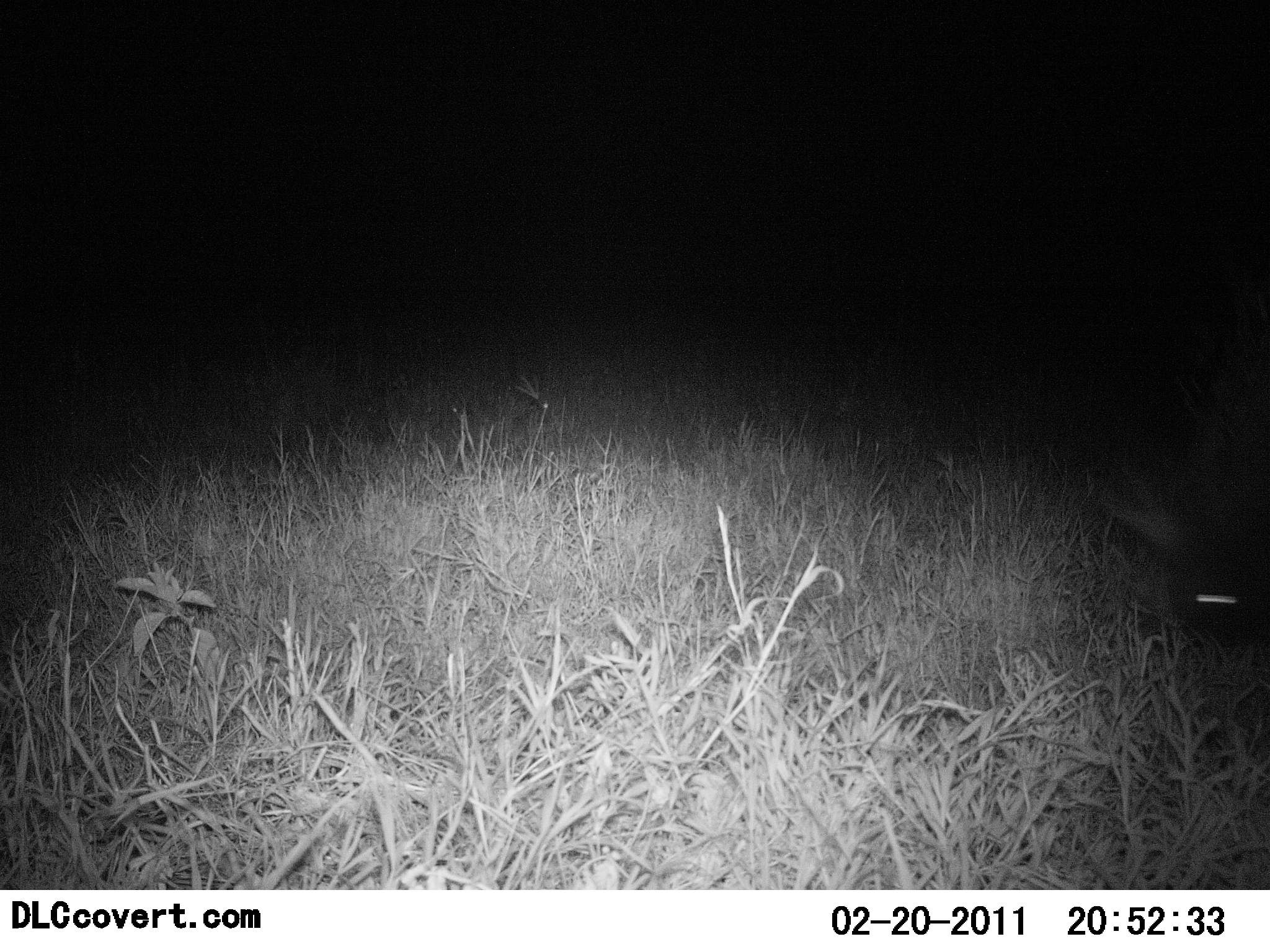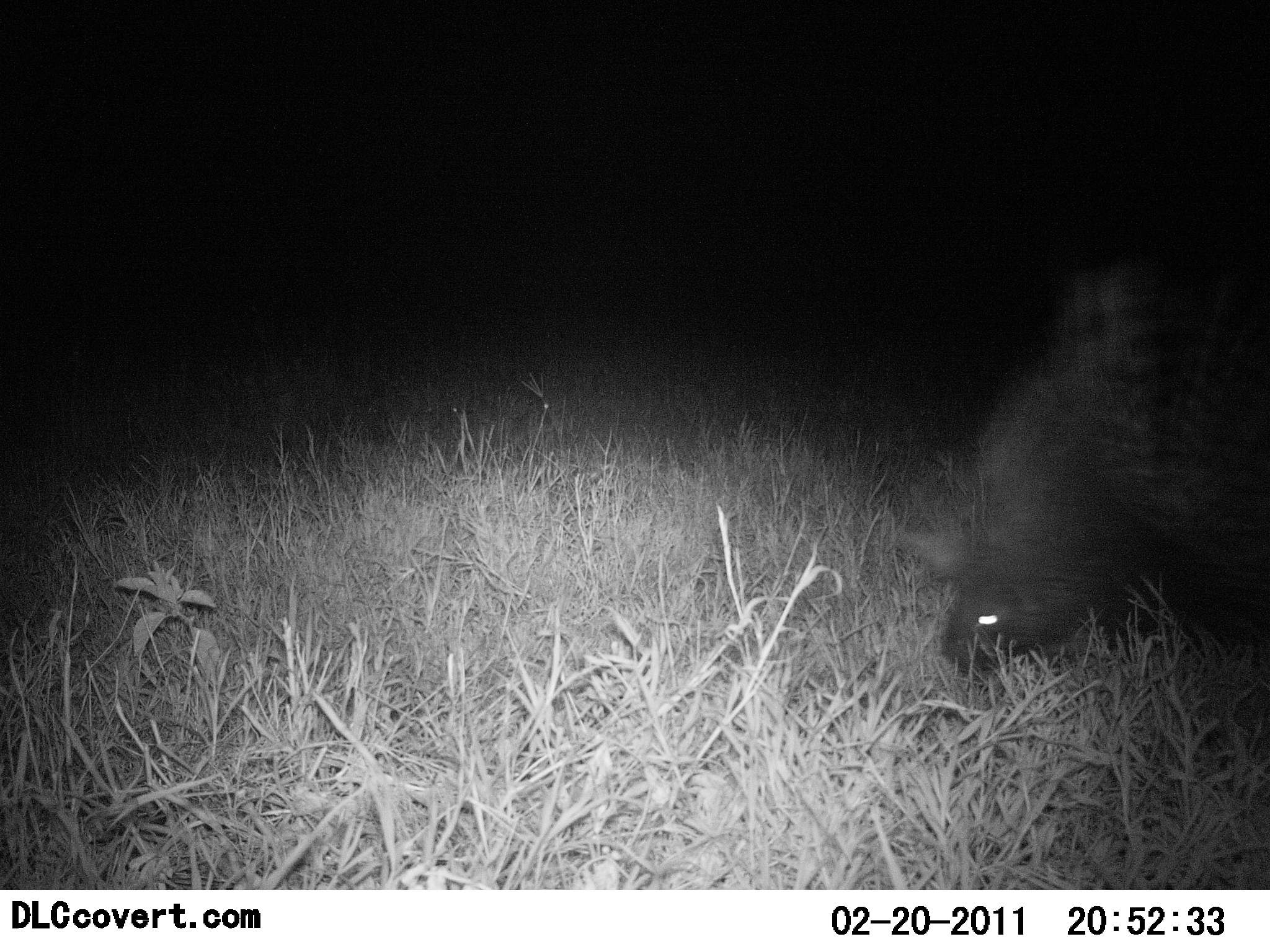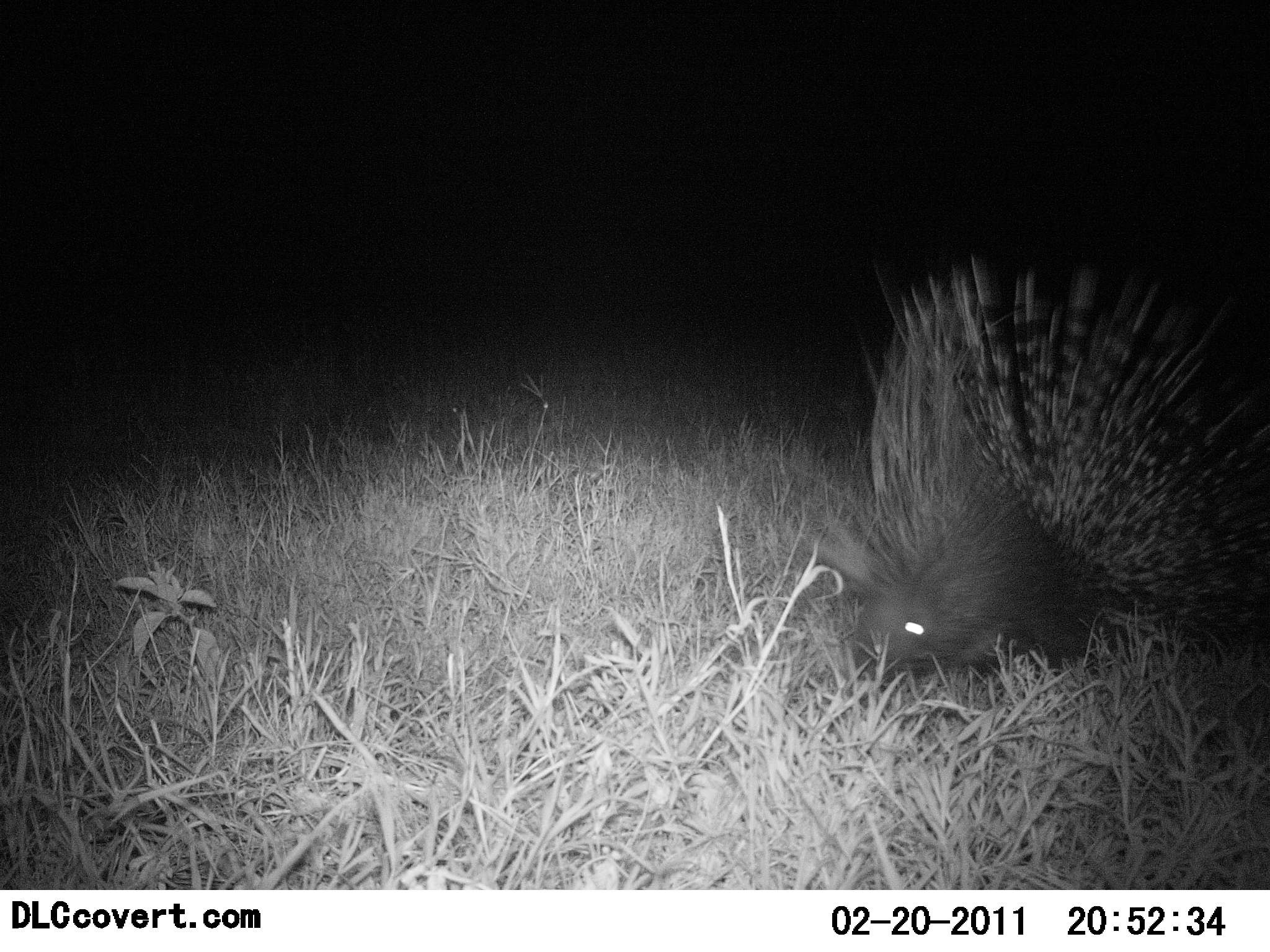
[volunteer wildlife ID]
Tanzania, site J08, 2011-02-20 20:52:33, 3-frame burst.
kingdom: Animalia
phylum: Chordata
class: Mammalia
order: Rodentia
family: Hystricidae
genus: Hystrix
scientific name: Hystrix cristata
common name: crested porcupine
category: porcupine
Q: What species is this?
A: Porcupine (crested porcupine) (Hystrix cristata).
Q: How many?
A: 1.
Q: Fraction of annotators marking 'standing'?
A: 7%.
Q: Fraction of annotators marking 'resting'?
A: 0%.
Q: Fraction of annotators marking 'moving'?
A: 93%.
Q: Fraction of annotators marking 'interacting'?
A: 0%.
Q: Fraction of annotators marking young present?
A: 0%.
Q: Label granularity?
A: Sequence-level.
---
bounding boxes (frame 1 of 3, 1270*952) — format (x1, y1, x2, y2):
animal: (1074, 344, 1270, 724)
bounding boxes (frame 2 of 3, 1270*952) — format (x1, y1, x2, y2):
animal: (896, 265, 1270, 681)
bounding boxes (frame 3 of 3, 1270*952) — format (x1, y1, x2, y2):
animal: (821, 254, 1270, 705)